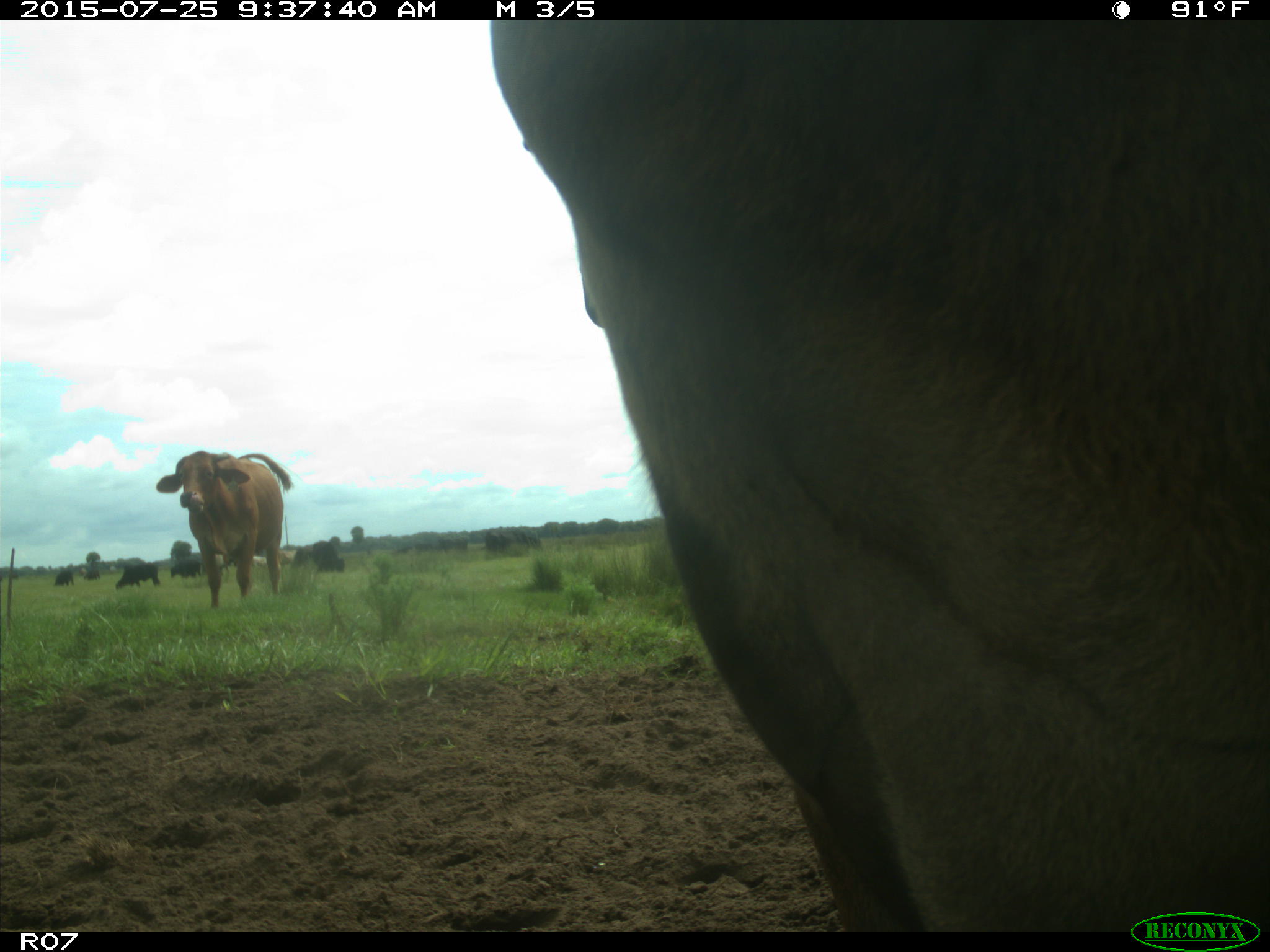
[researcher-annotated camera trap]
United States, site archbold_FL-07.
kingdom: Animalia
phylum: Chordata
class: Mammalia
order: Artiodactyla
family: Bovidae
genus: Bos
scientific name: Bos taurus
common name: domestic cow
Bos taurus (domestic cow).